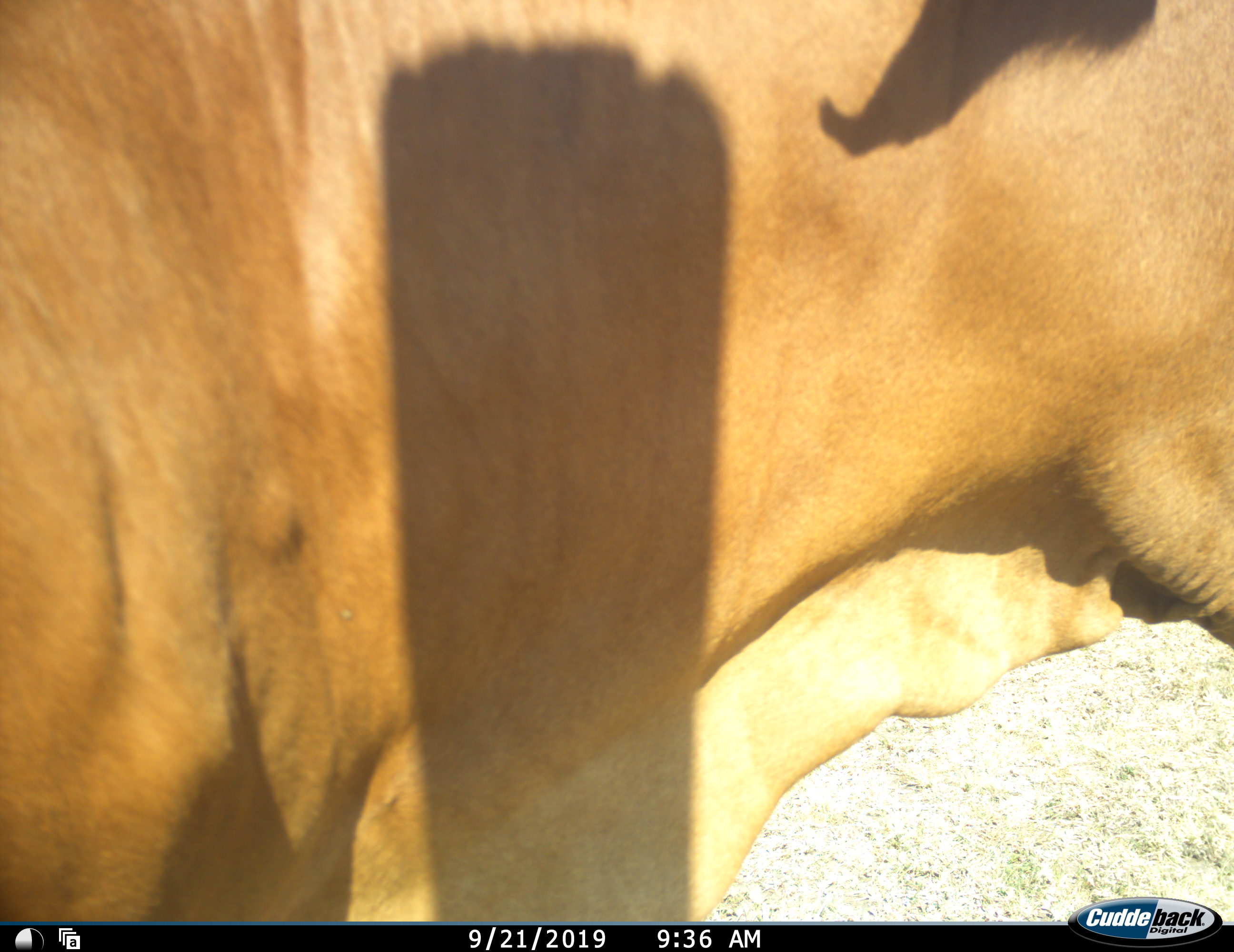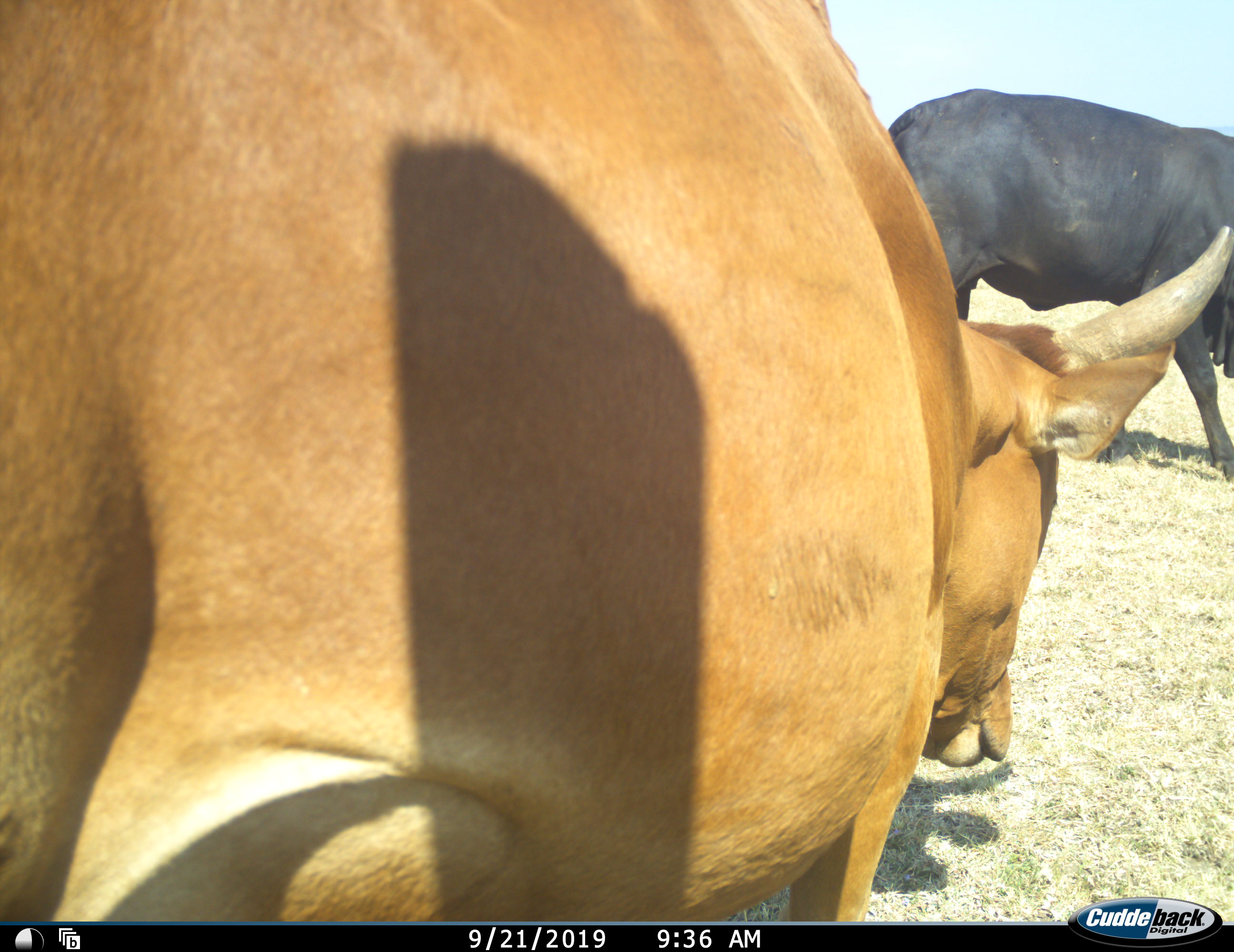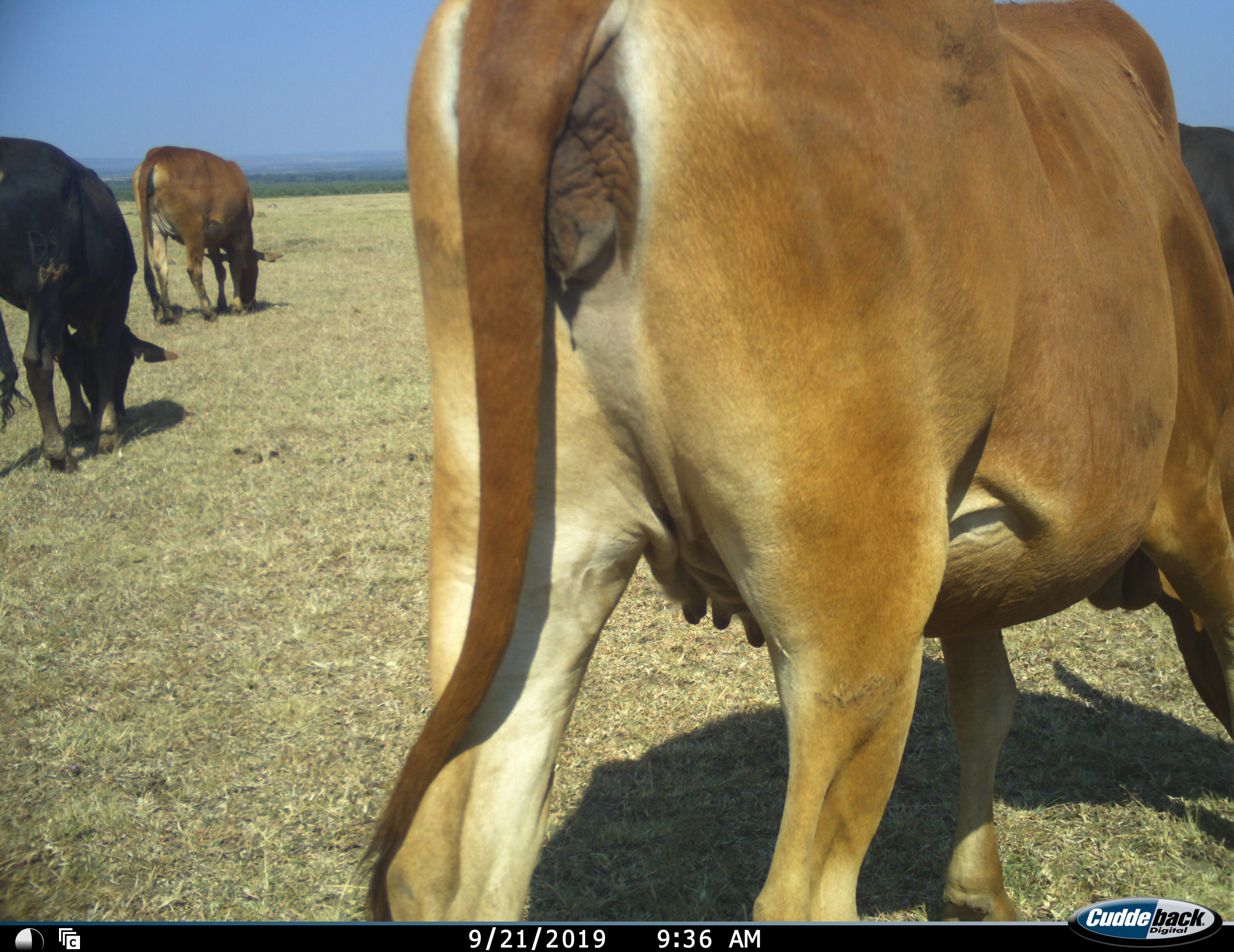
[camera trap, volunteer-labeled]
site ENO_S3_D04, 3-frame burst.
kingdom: Animalia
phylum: Chordata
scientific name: Vertebrata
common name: domestic animal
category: domesticanimal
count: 4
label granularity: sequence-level